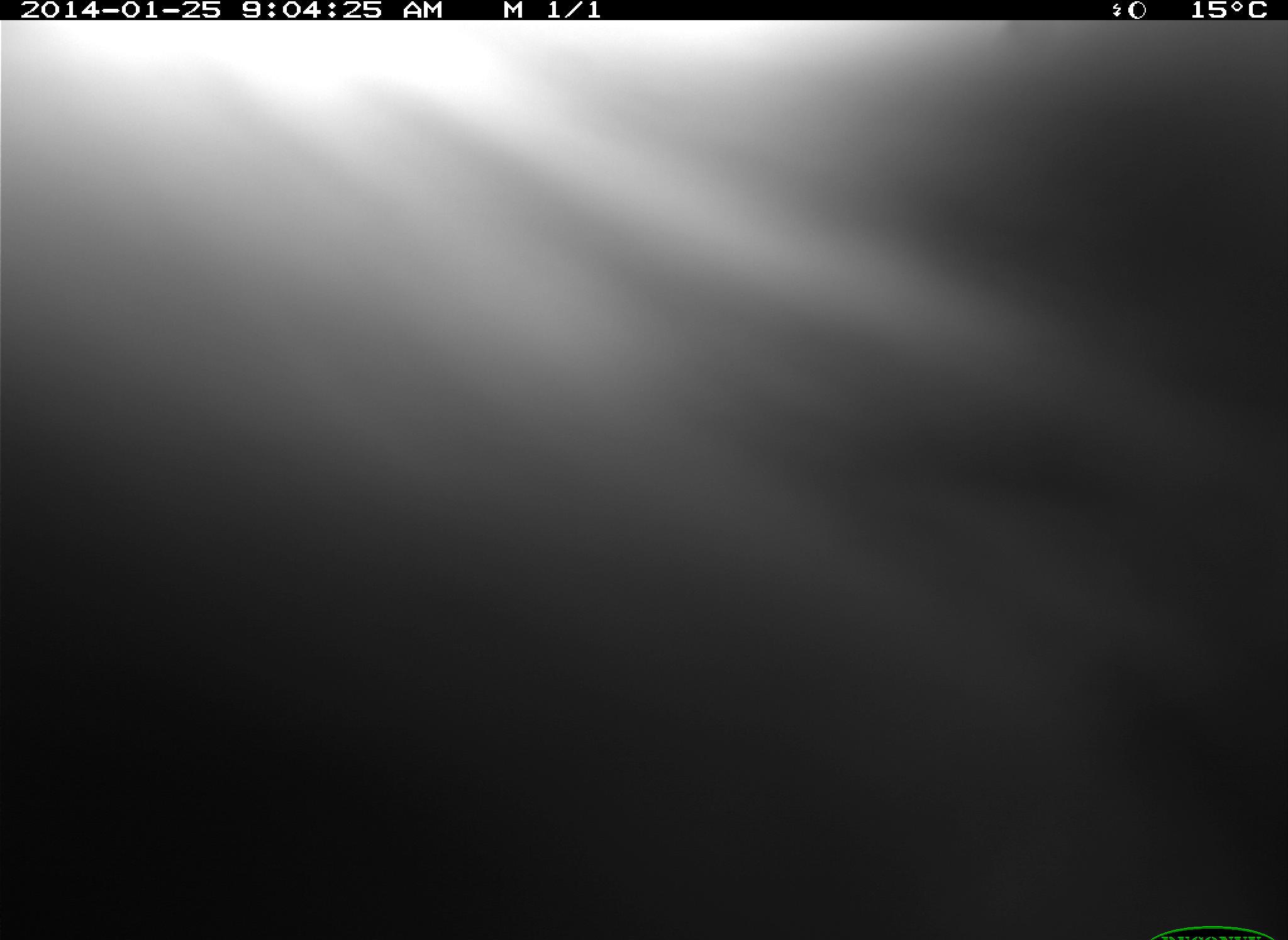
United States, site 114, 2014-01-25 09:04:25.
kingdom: Animalia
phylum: Chordata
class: Mammalia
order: Artiodactyla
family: Bovidae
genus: Bos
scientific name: Bos taurus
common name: cow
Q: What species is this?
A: Cow (Bos taurus).